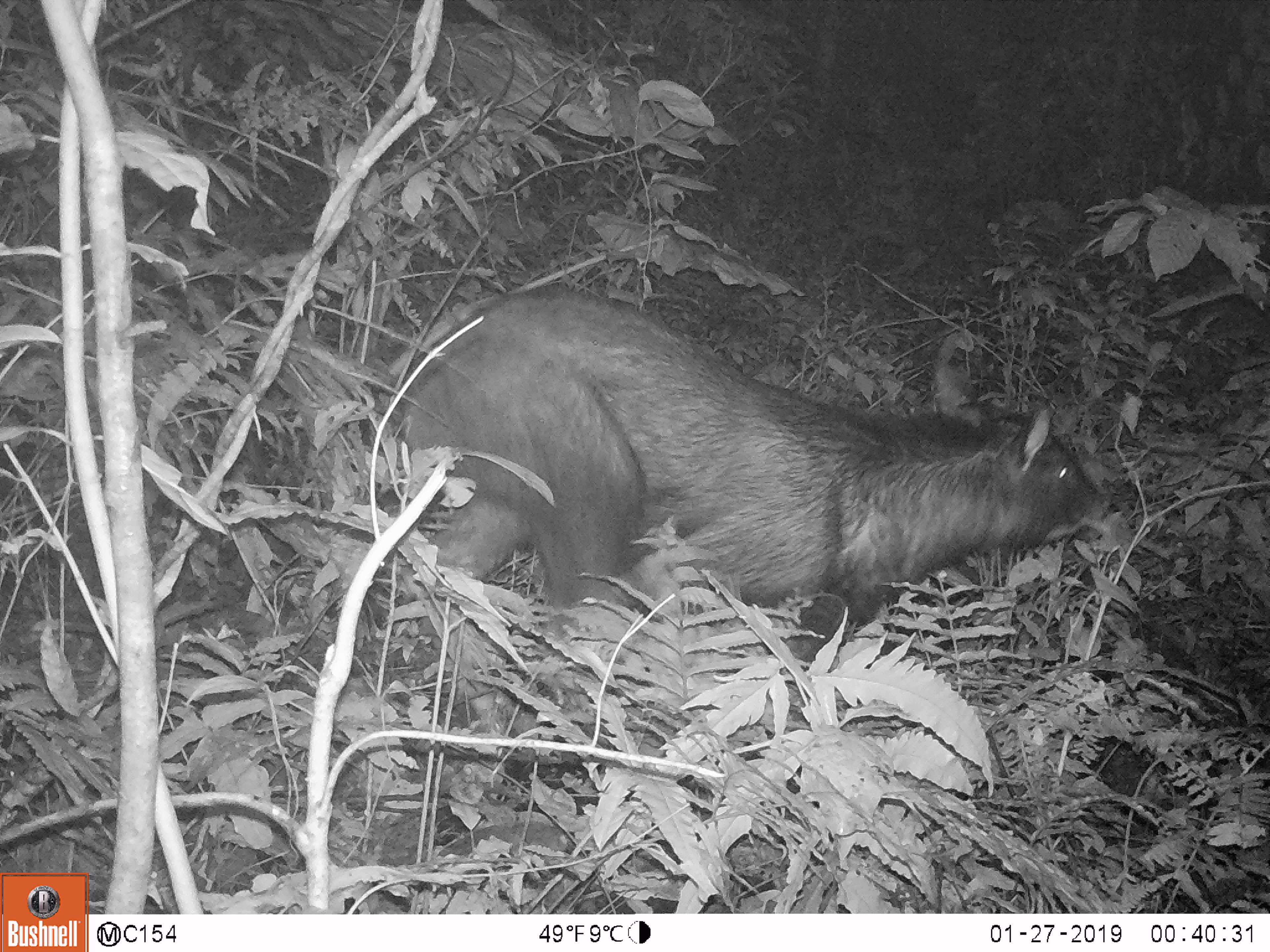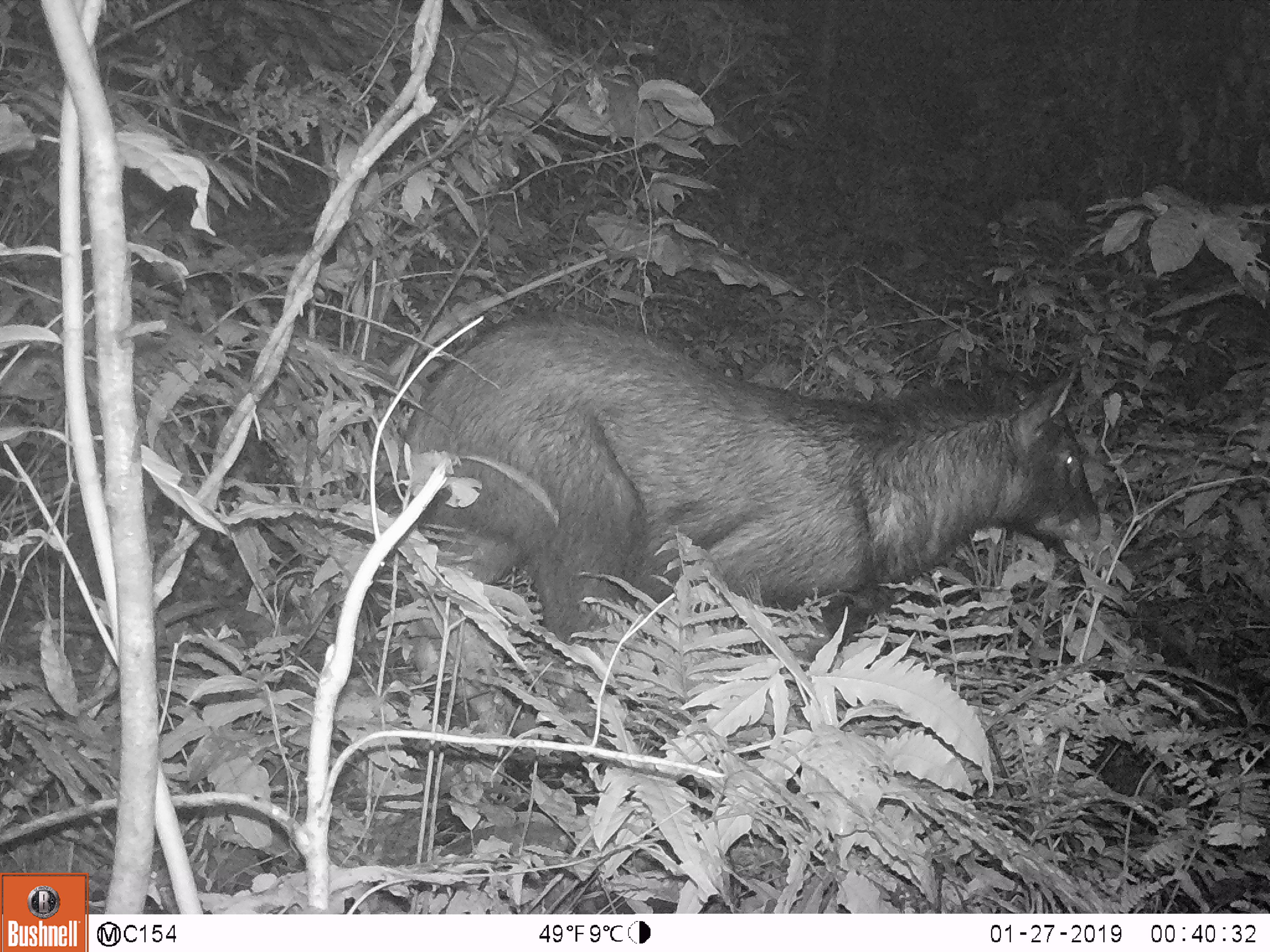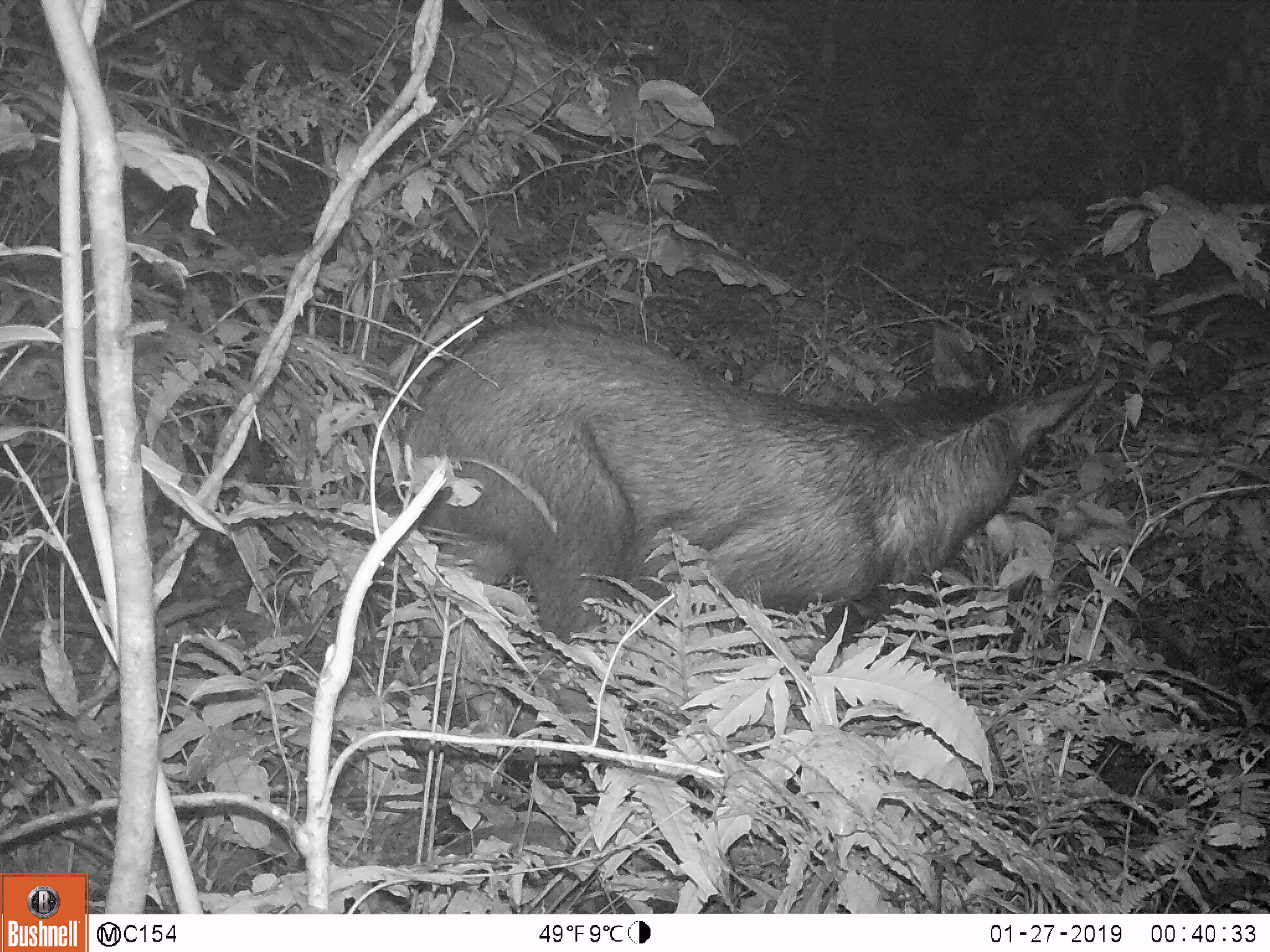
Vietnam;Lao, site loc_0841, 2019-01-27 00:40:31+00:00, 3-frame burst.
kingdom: Animalia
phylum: Chordata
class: Mammalia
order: Artiodactyla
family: Bovidae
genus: Capricornis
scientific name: Capricornis sumatraensis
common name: chinese serow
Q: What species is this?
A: Chinese serow (Capricornis sumatraensis).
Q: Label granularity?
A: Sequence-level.